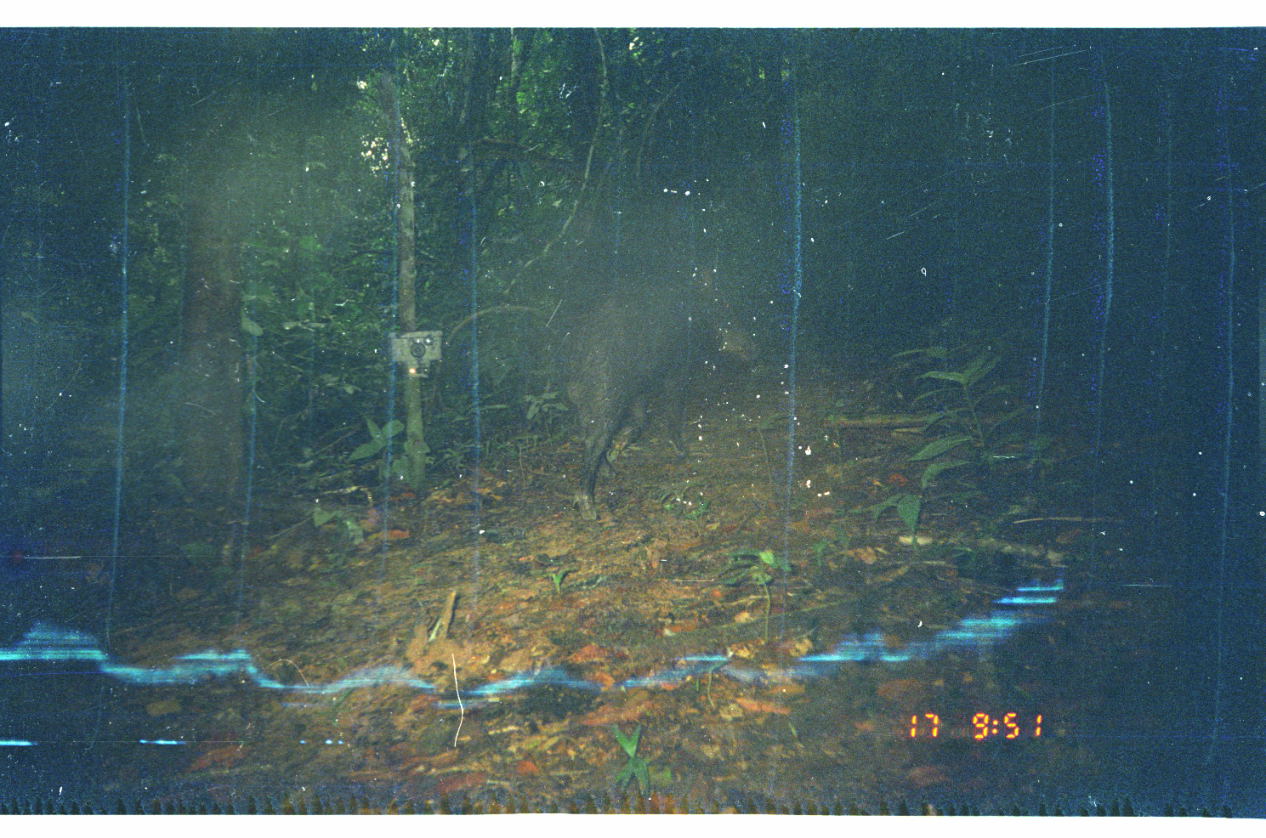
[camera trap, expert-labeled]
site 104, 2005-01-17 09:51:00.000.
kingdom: Animalia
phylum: Chordata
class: Mammalia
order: Artiodactyla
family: Tayassuidae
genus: Tayassu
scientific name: Tayassu pecari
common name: white-lipped peccary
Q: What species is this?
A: Tayassu pecari (white-lipped peccary).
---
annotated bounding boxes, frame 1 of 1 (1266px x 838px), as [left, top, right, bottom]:
tayassu pecari: [556, 263, 764, 525]